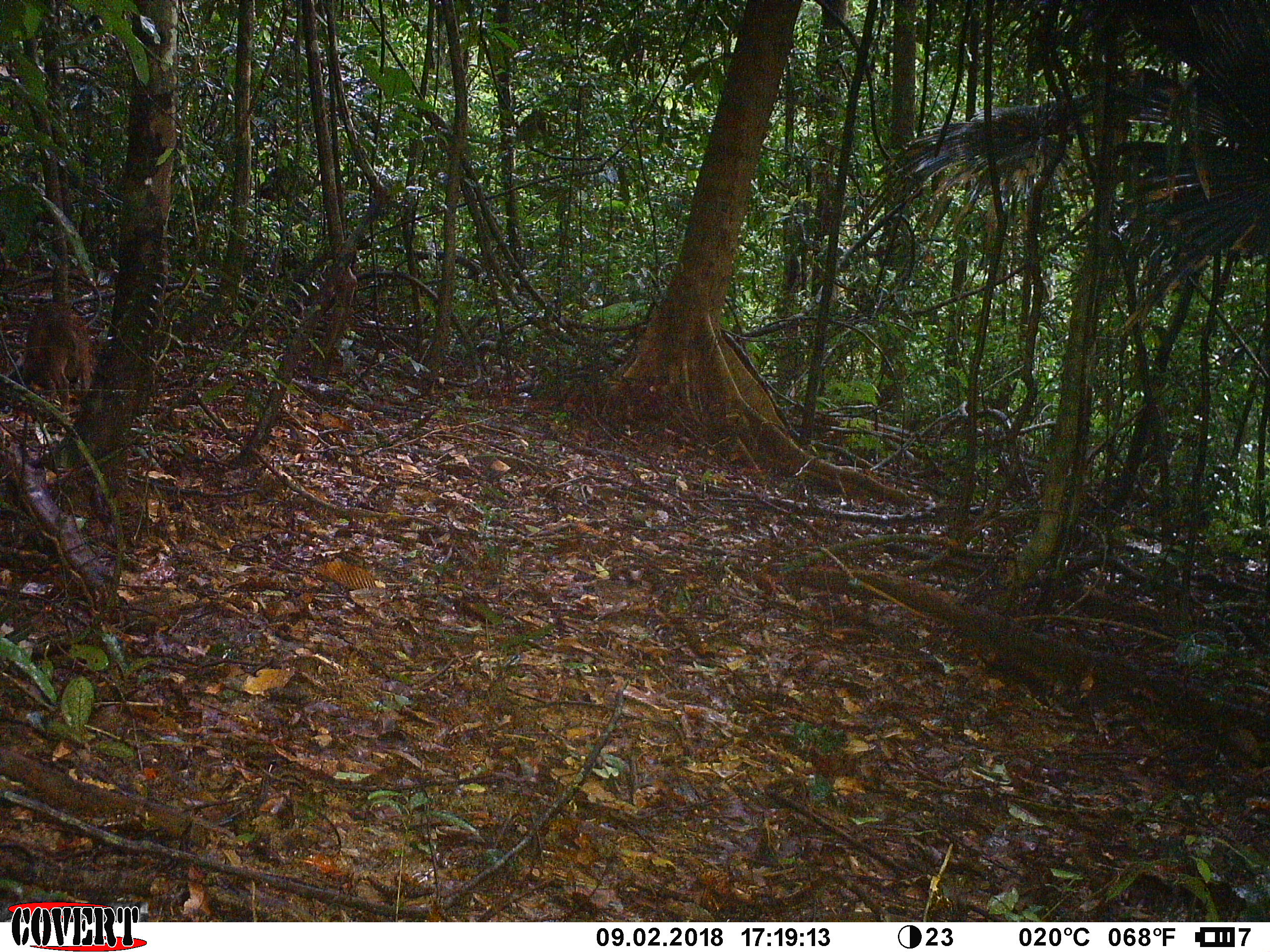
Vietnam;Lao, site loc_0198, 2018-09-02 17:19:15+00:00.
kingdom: Animalia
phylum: Chordata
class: Mammalia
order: Artiodactyla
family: Suidae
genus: Sus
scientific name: Sus scrofa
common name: eurasian wild pig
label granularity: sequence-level